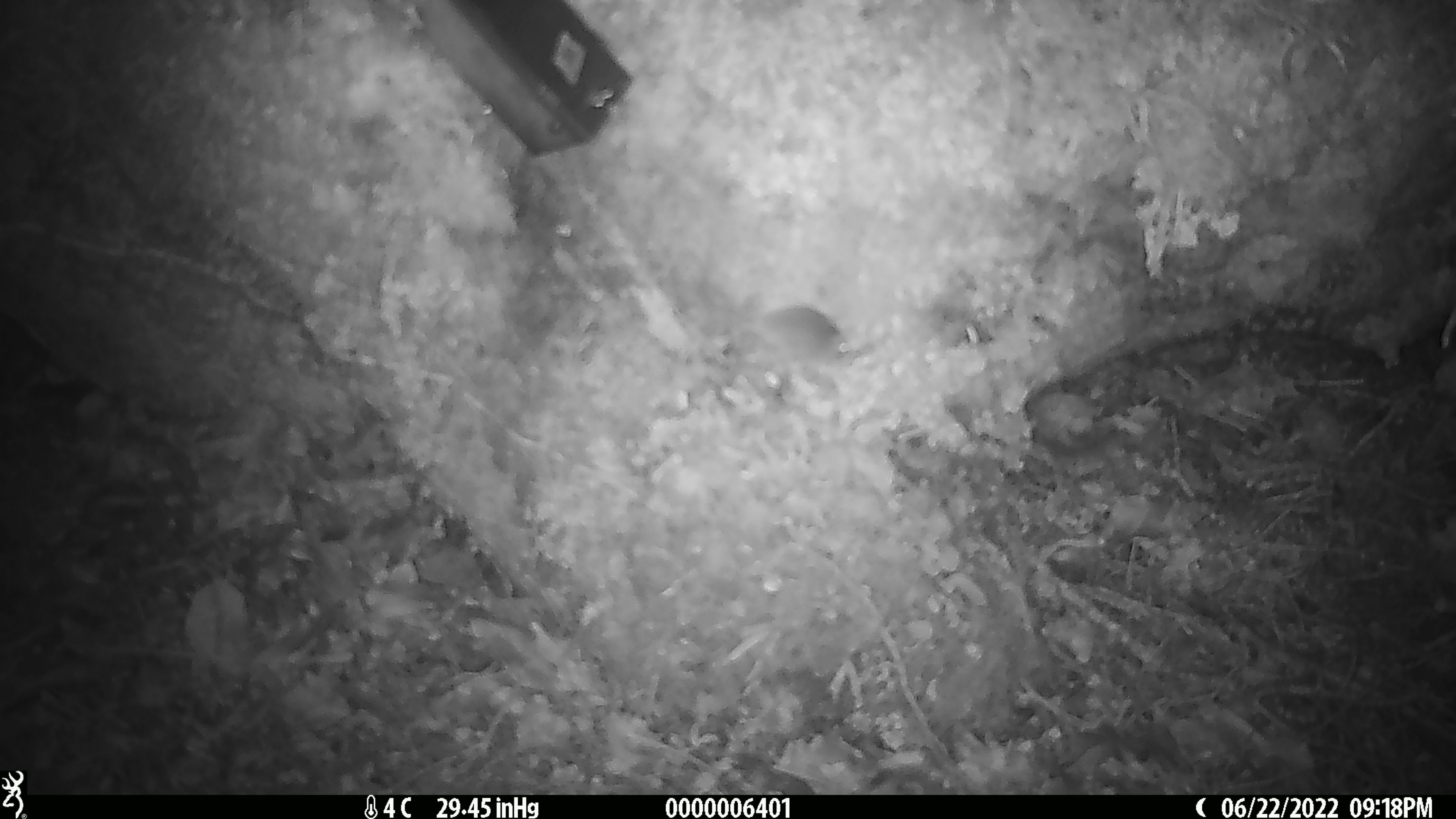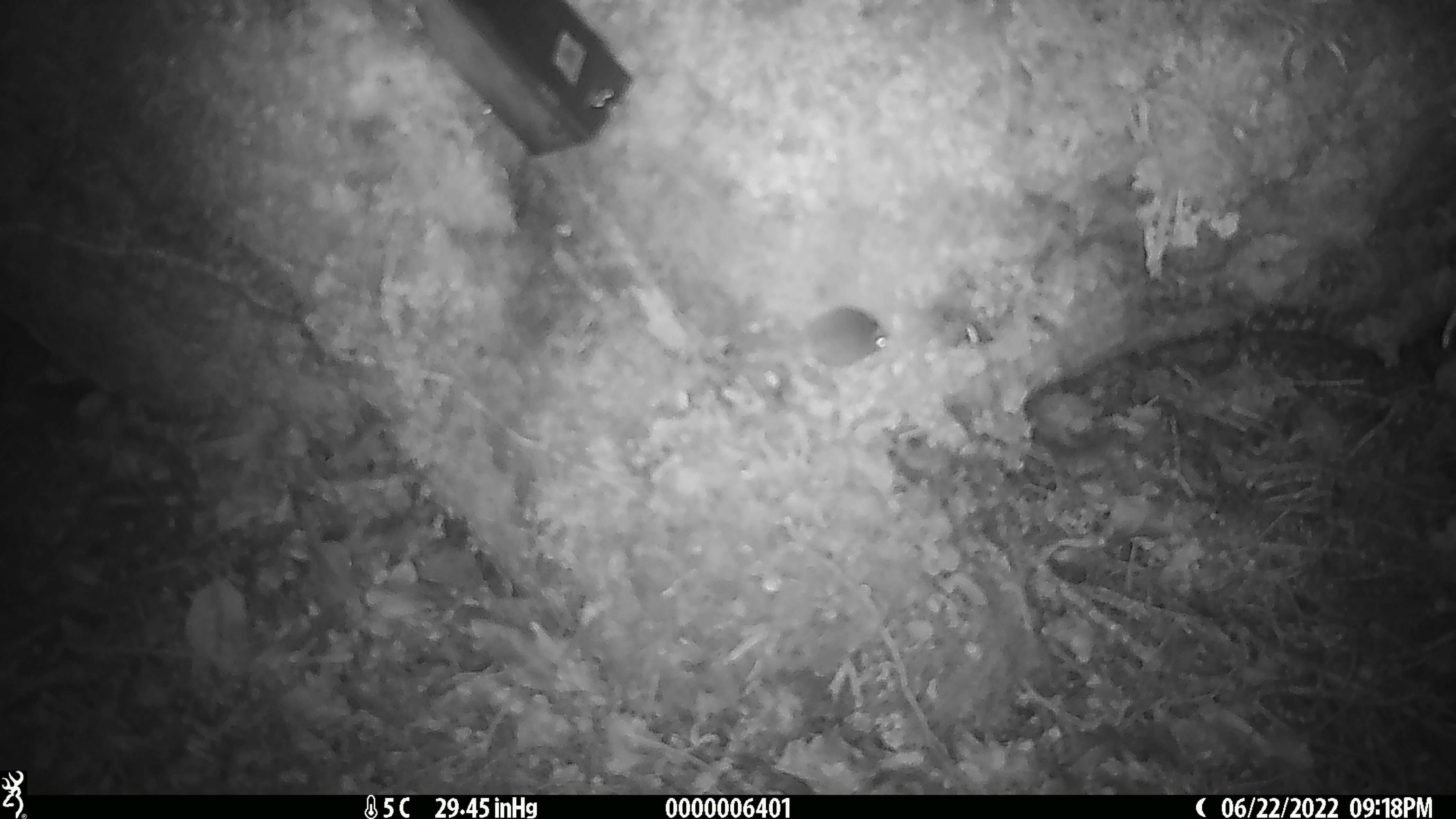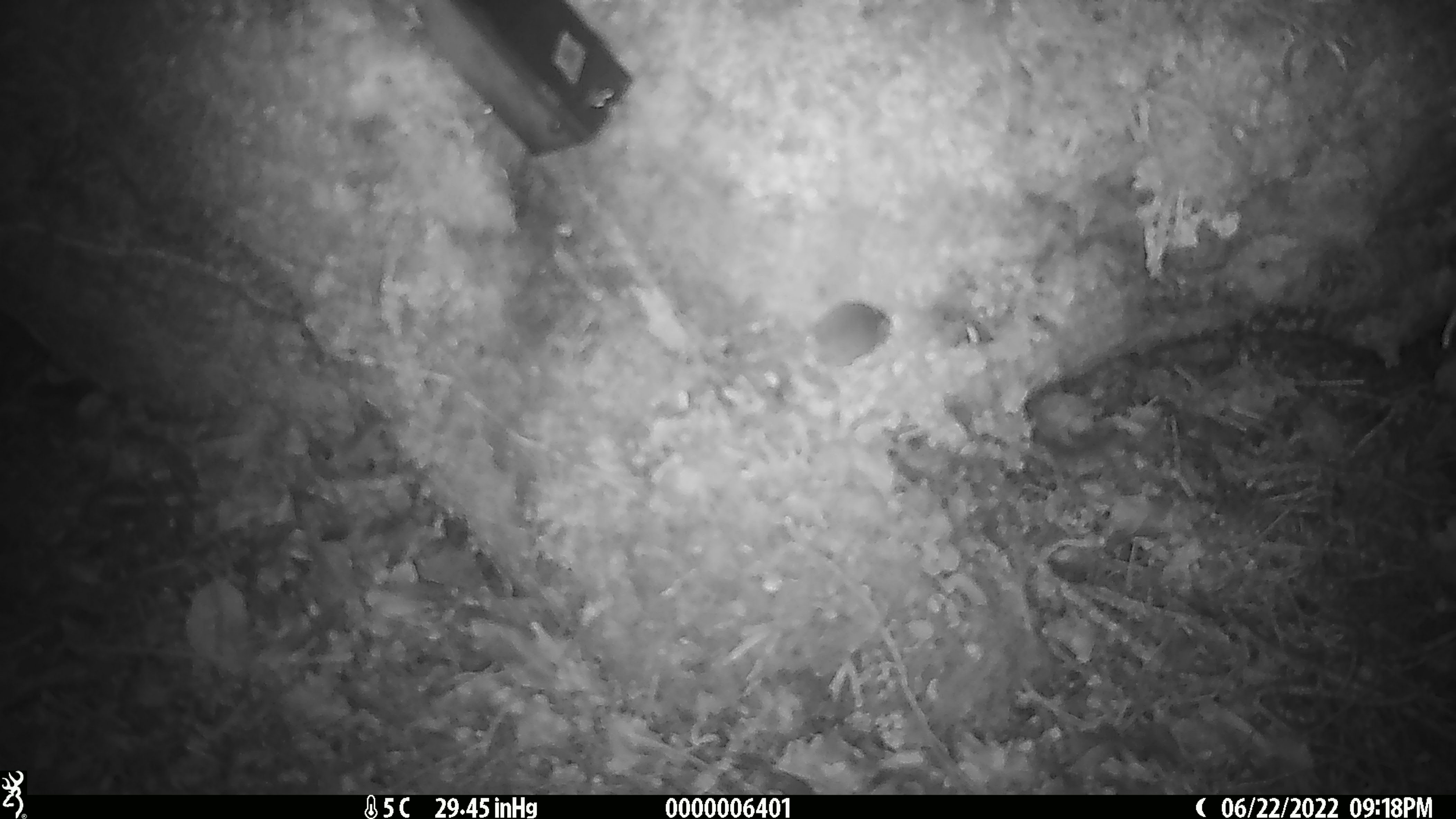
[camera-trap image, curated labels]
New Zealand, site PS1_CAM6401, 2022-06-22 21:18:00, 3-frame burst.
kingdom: Animalia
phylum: Chordata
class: Mammalia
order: Rodentia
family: Muridae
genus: Mus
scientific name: Mus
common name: mouse